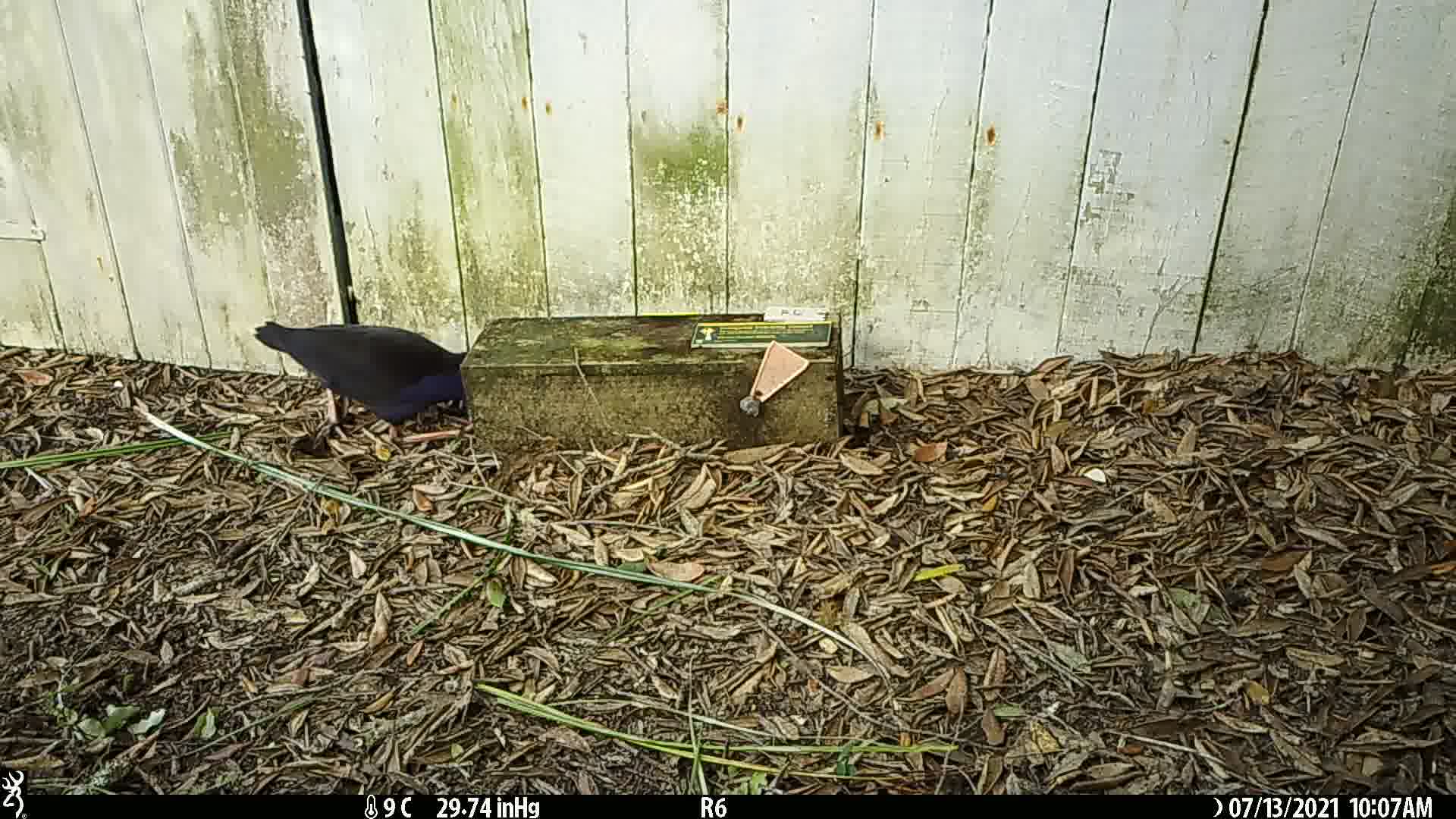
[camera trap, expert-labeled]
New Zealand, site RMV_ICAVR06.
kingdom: Animalia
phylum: Chordata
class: Aves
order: Gruiformes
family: Rallidae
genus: Porphyrio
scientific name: Porphyrio melanotus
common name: australasian swamphen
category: pukeko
Pukeko (australasian swamphen) (Porphyrio melanotus).